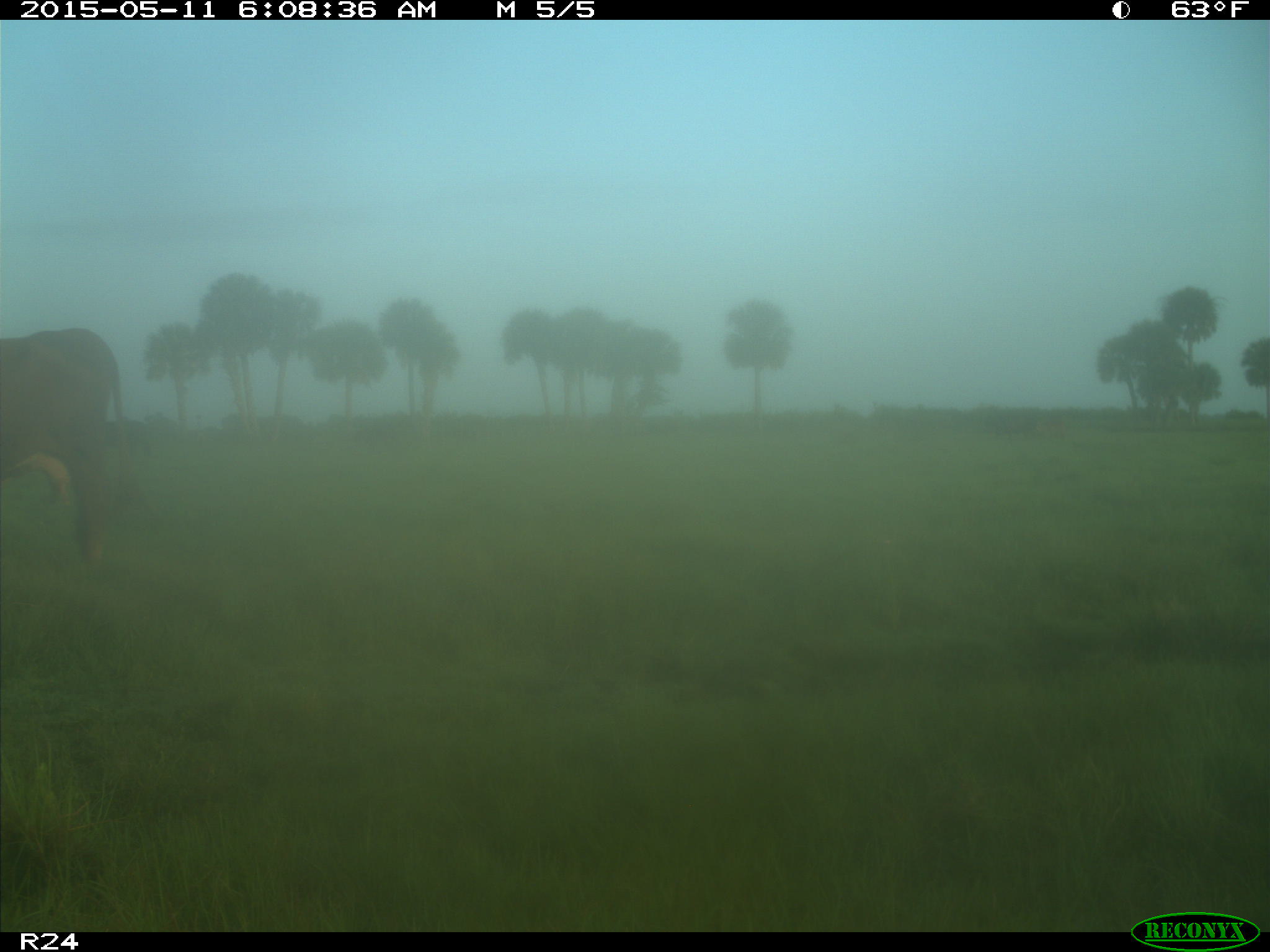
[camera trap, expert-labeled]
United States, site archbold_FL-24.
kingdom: Animalia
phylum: Chordata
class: Mammalia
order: Artiodactyla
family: Bovidae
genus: Bos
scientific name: Bos taurus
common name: domestic cow